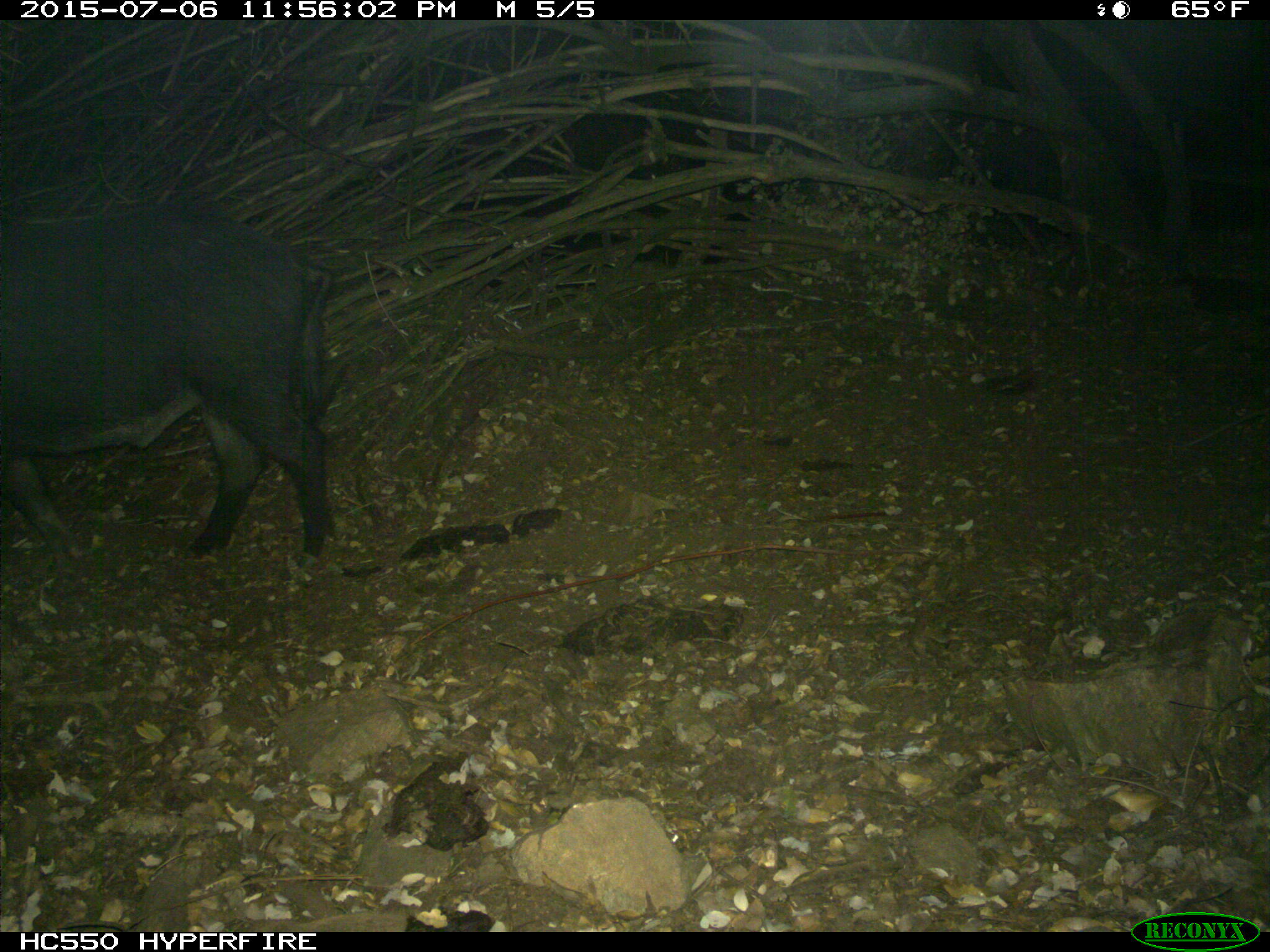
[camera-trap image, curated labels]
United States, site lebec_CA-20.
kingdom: Animalia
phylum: Chordata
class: Mammalia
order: Artiodactyla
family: Suidae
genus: Sus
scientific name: Sus scrofa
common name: wild boar